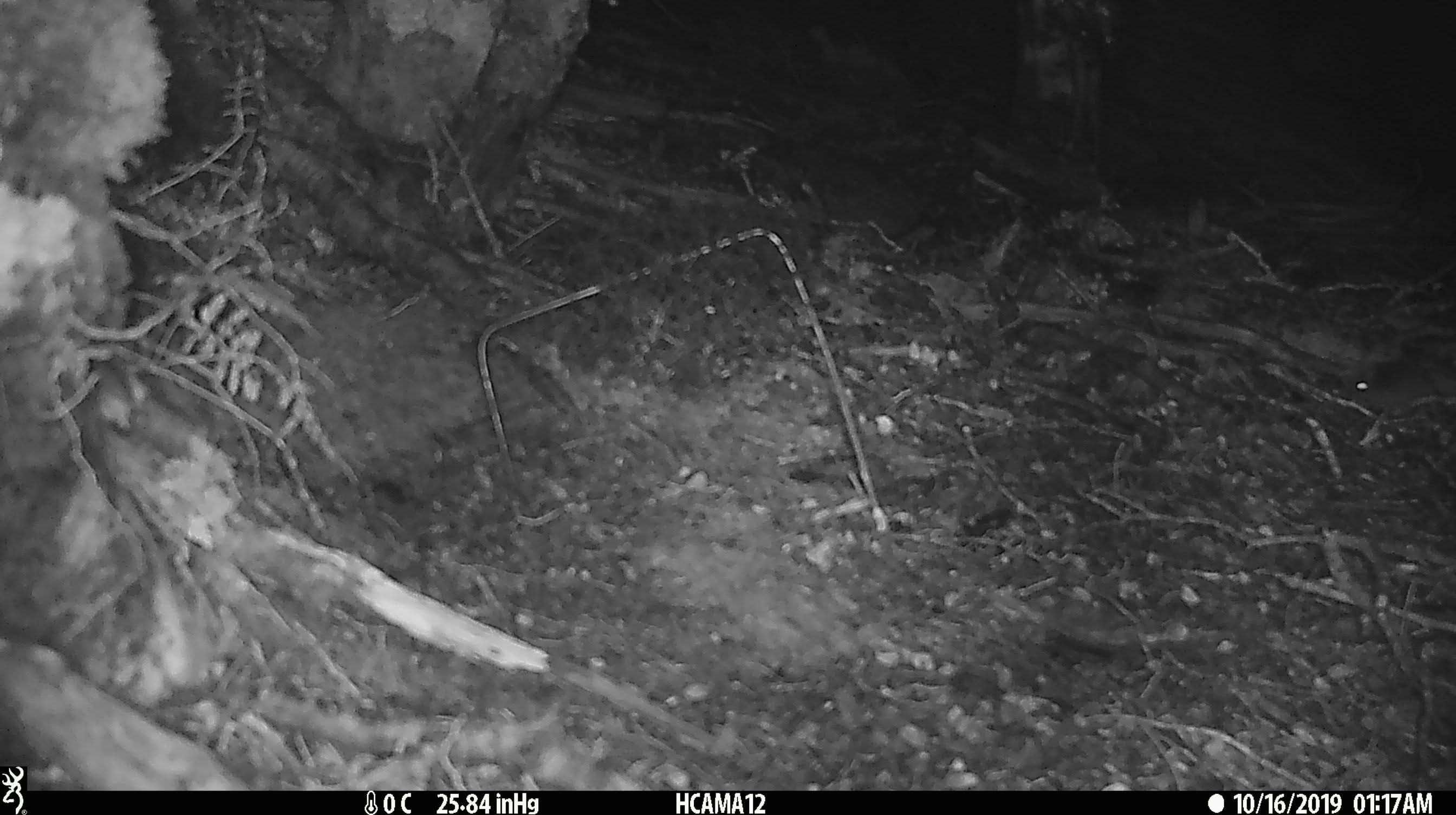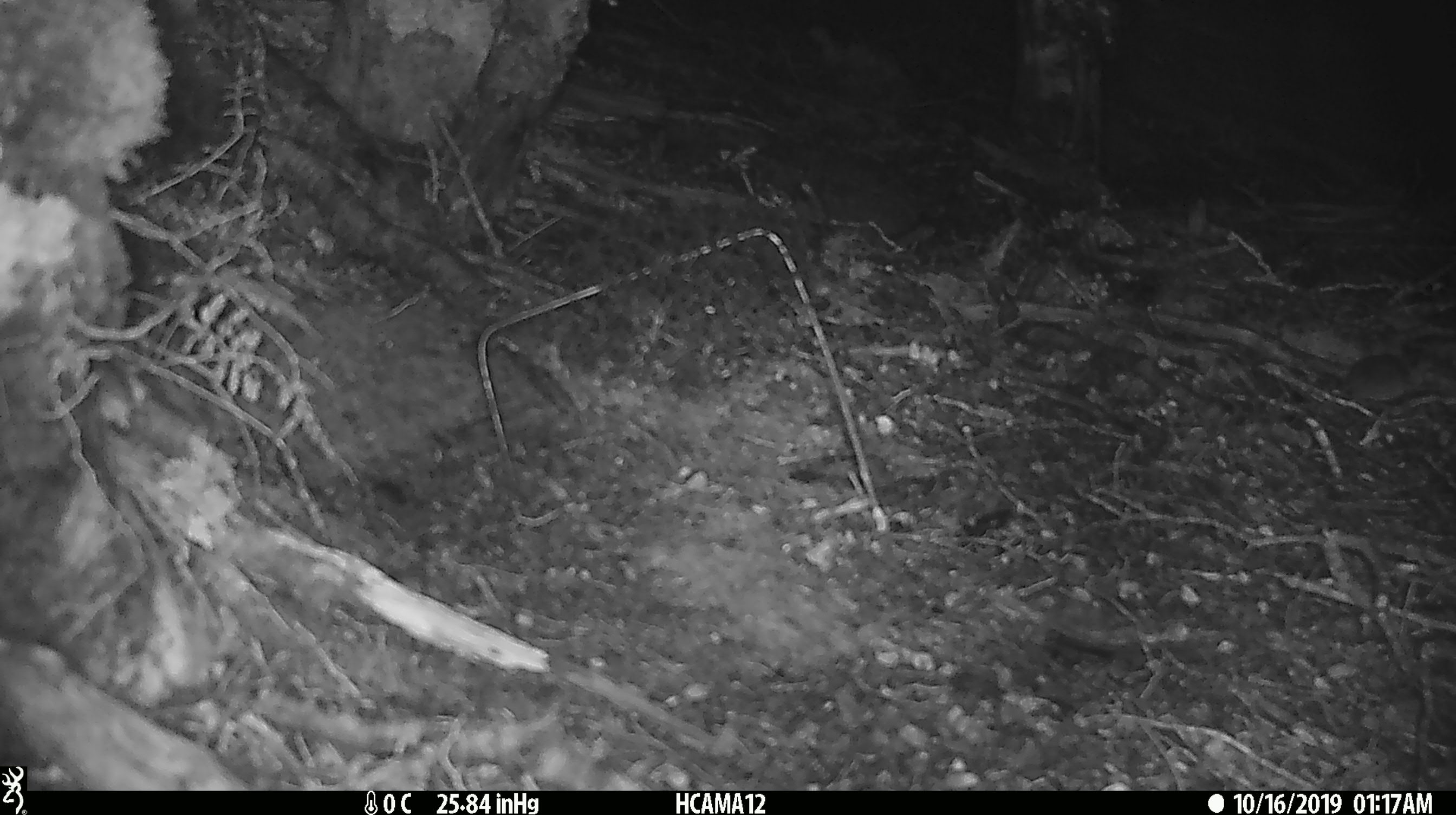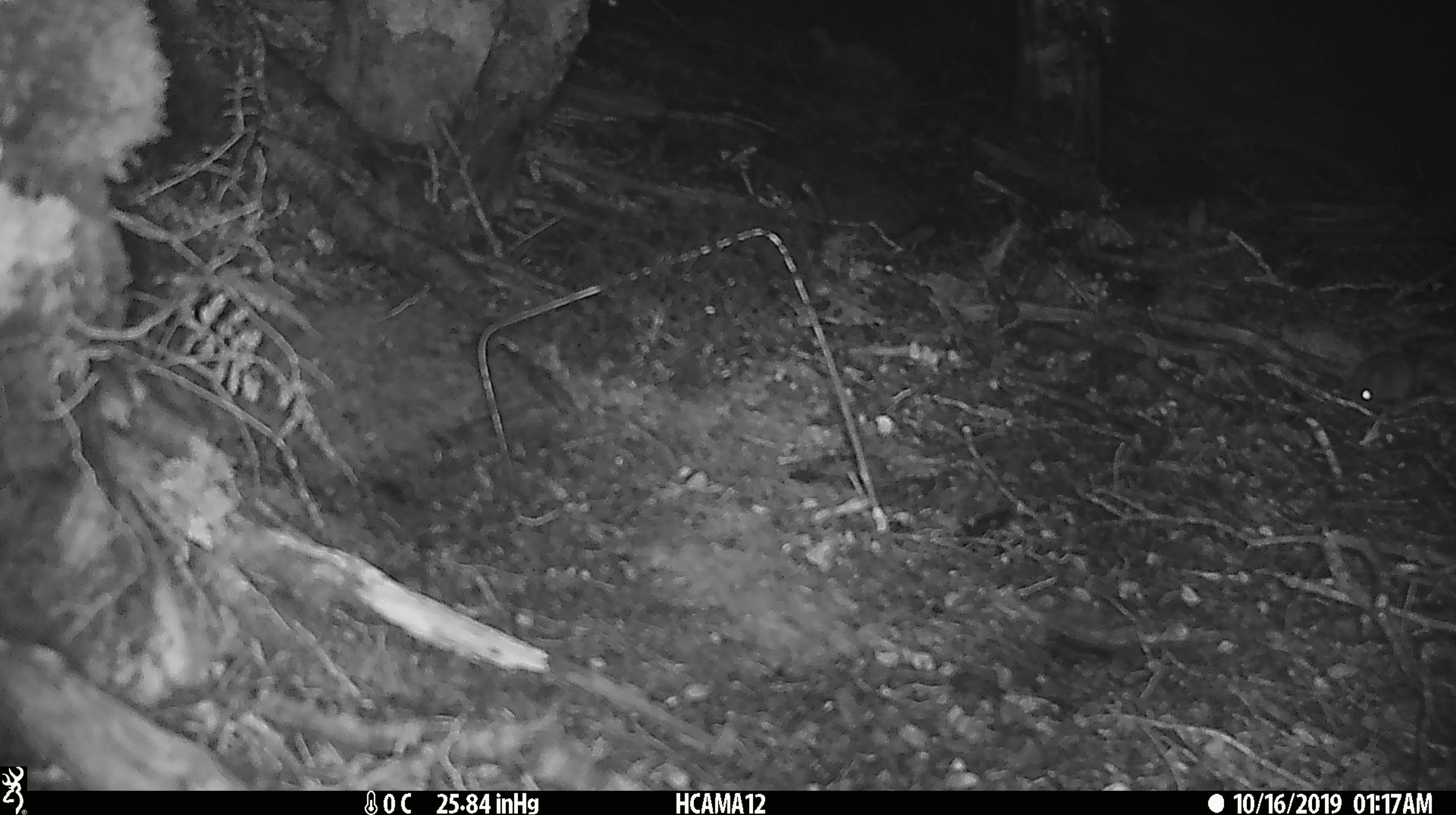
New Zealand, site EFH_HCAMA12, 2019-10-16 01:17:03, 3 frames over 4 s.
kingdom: Animalia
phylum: Chordata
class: Mammalia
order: Rodentia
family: Muridae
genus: Mus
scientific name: Mus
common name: mouse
Mouse (Mus).